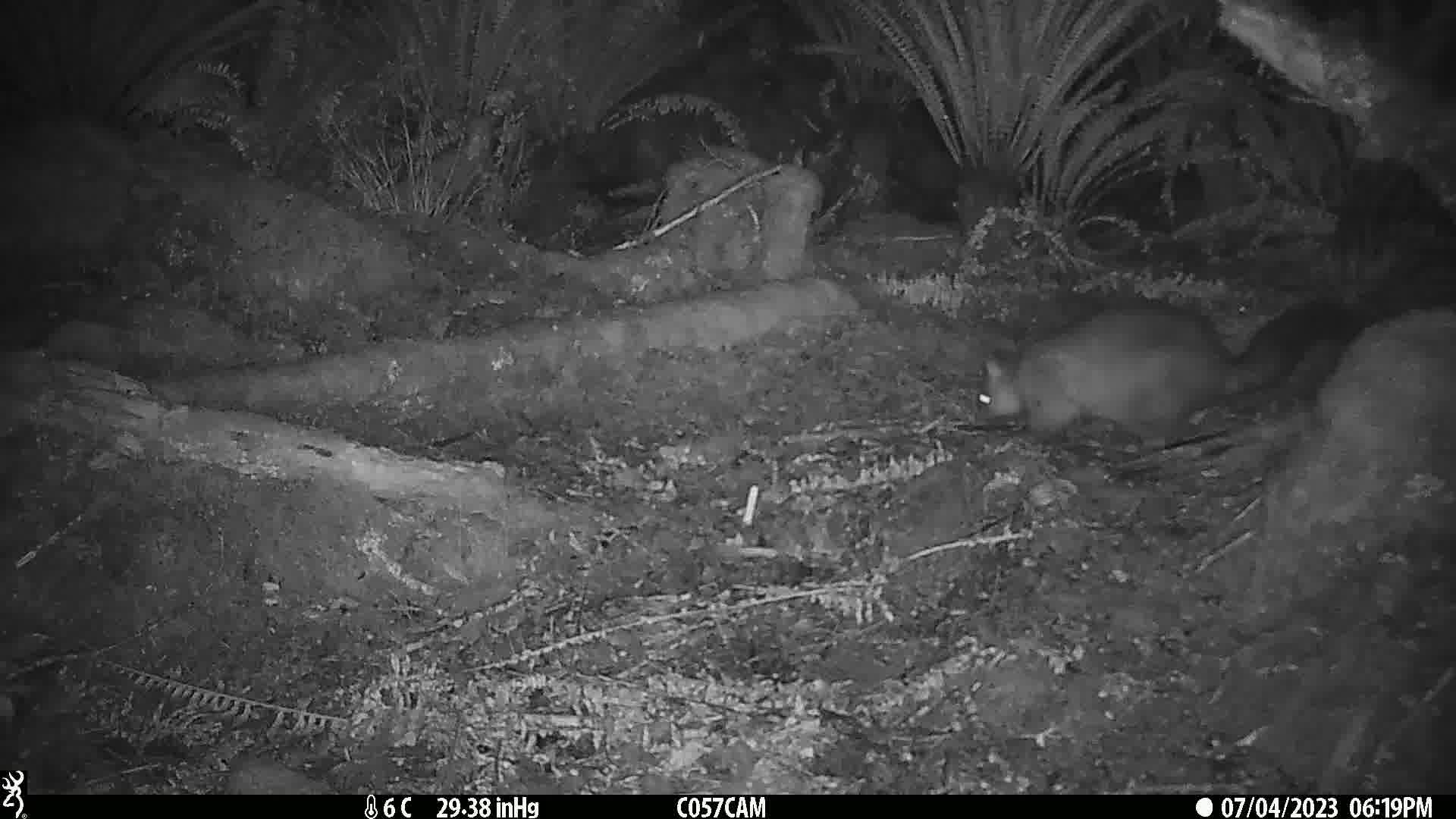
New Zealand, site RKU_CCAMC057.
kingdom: Animalia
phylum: Chordata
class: Mammalia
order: Diprotodontia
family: Phalangeridae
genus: Trichosurus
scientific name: Trichosurus vulpecula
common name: common brushtail possum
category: possum